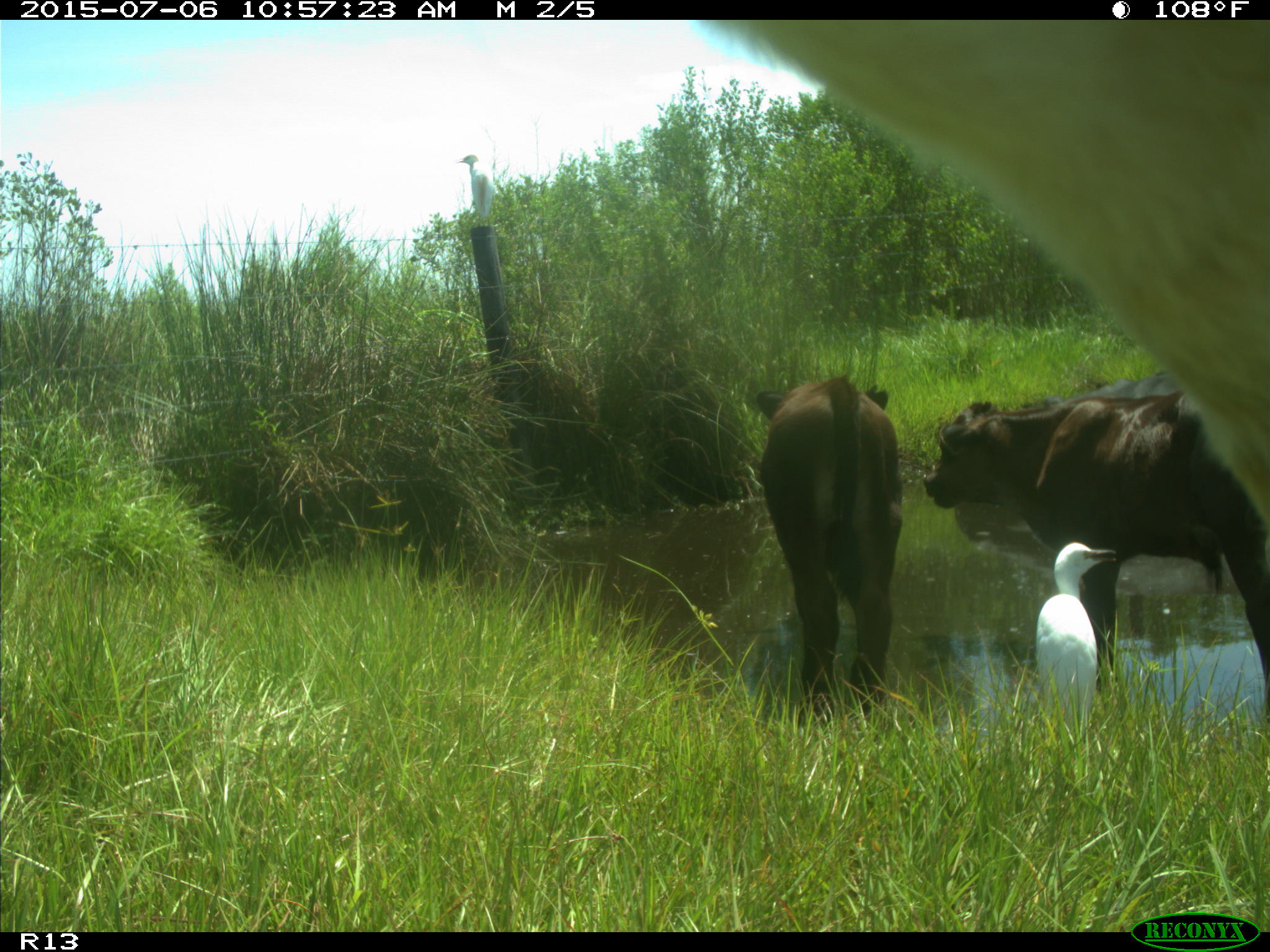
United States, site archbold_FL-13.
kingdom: Animalia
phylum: Chordata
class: Mammalia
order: Artiodactyla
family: Bovidae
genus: Bos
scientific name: Bos taurus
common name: domestic cow